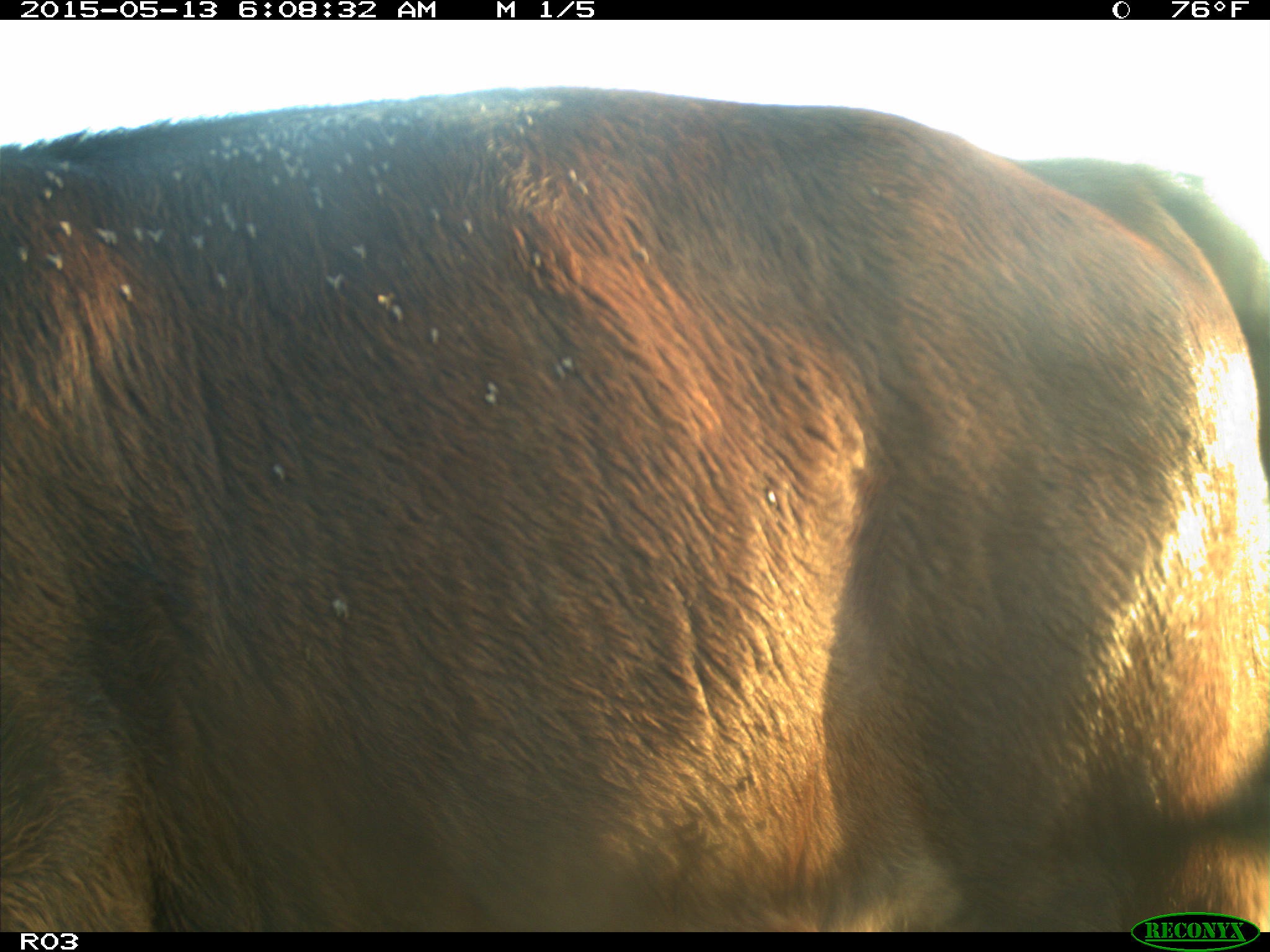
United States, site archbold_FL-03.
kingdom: Animalia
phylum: Chordata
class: Mammalia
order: Artiodactyla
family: Bovidae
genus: Bos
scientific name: Bos taurus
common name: domestic cow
Bos taurus (domestic cow).